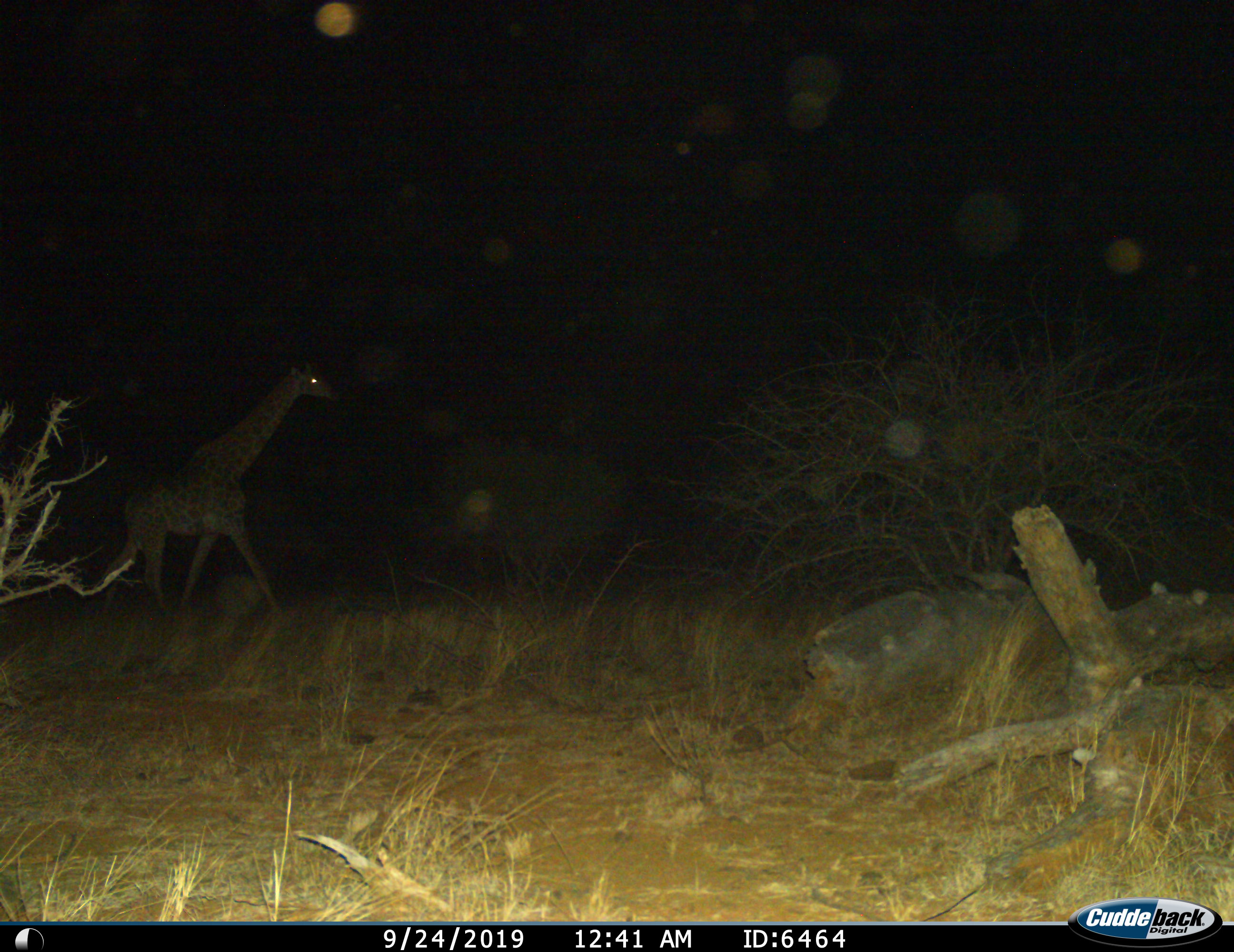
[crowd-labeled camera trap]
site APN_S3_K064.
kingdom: Animalia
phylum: Chordata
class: Mammalia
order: Artiodactyla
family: Giraffidae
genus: Giraffa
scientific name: Giraffa camelopardalis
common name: giraffe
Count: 1.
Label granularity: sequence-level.